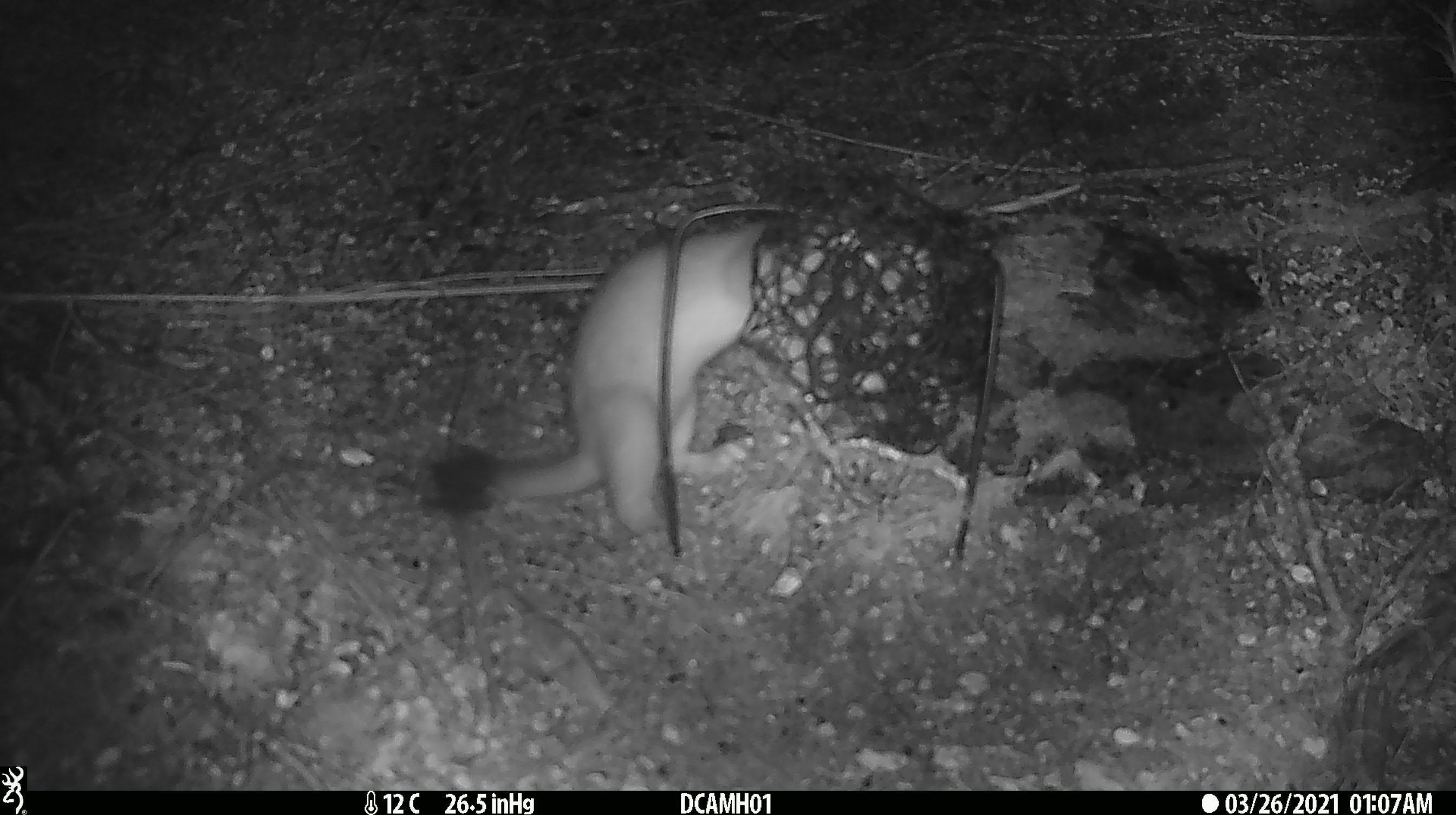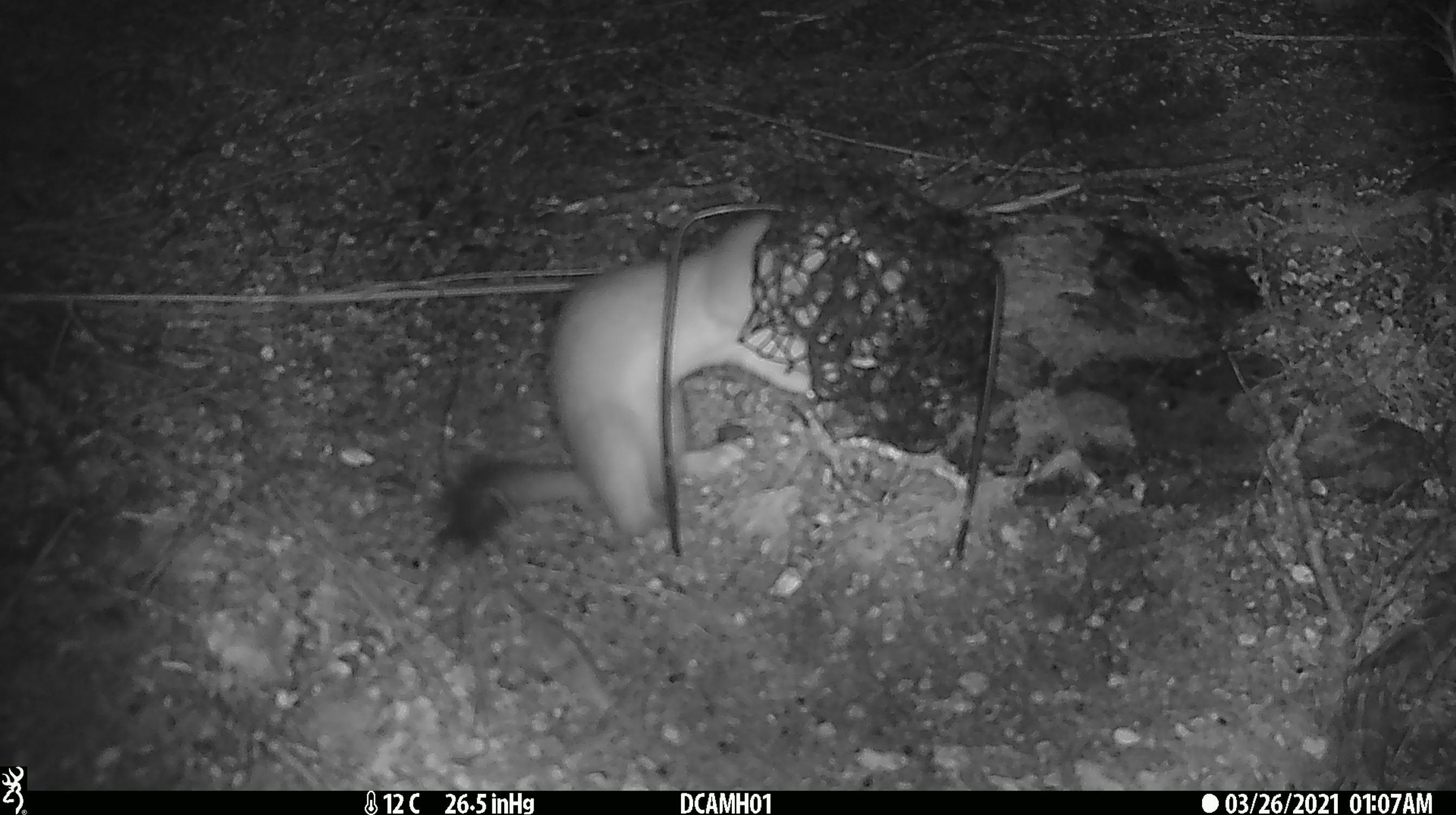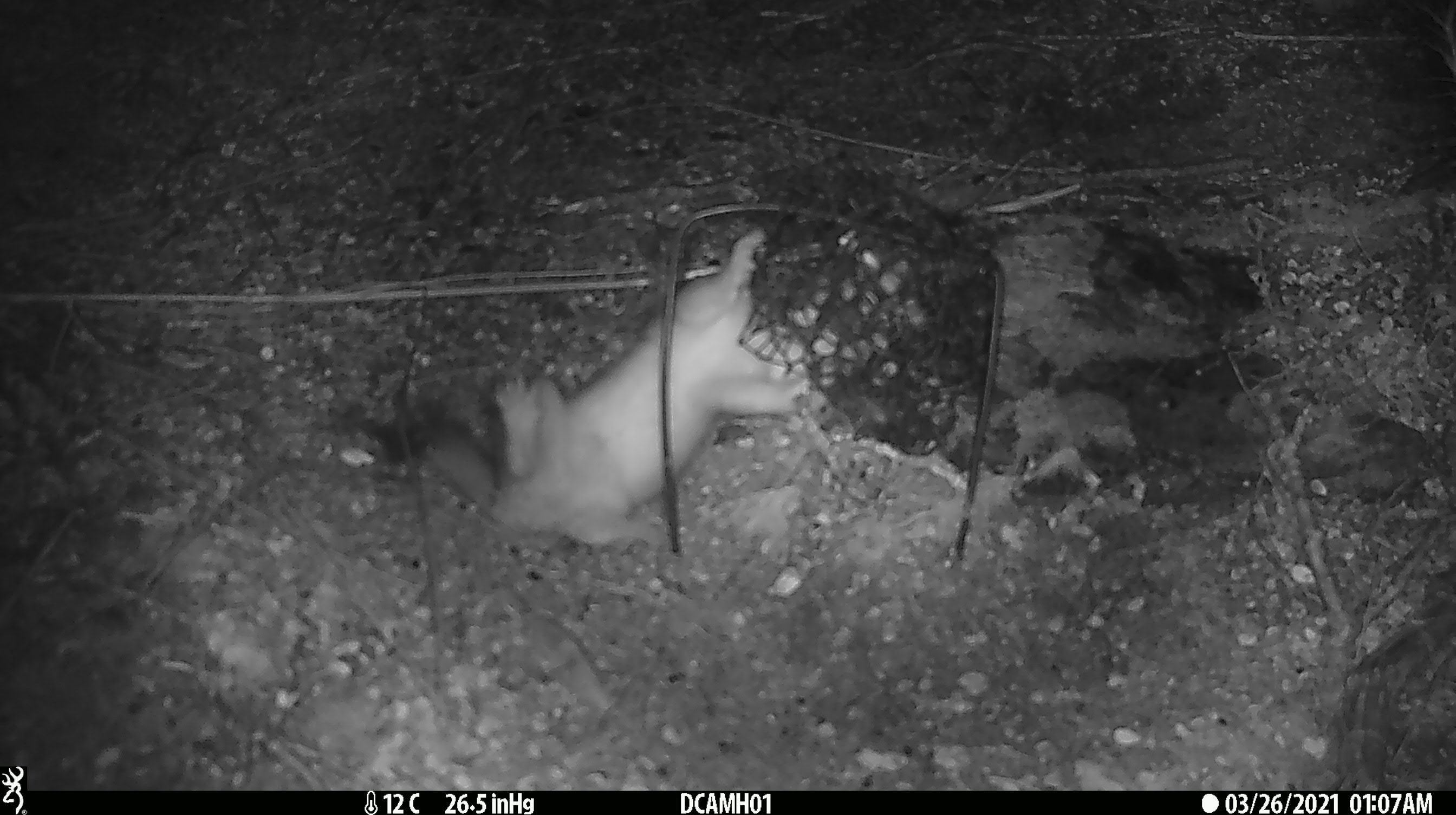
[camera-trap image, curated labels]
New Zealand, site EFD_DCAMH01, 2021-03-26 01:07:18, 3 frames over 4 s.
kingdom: Animalia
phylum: Chordata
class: Mammalia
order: Carnivora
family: Mustelidae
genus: Mustela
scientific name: Mustela erminea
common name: stoat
Stoat (Mustela erminea).